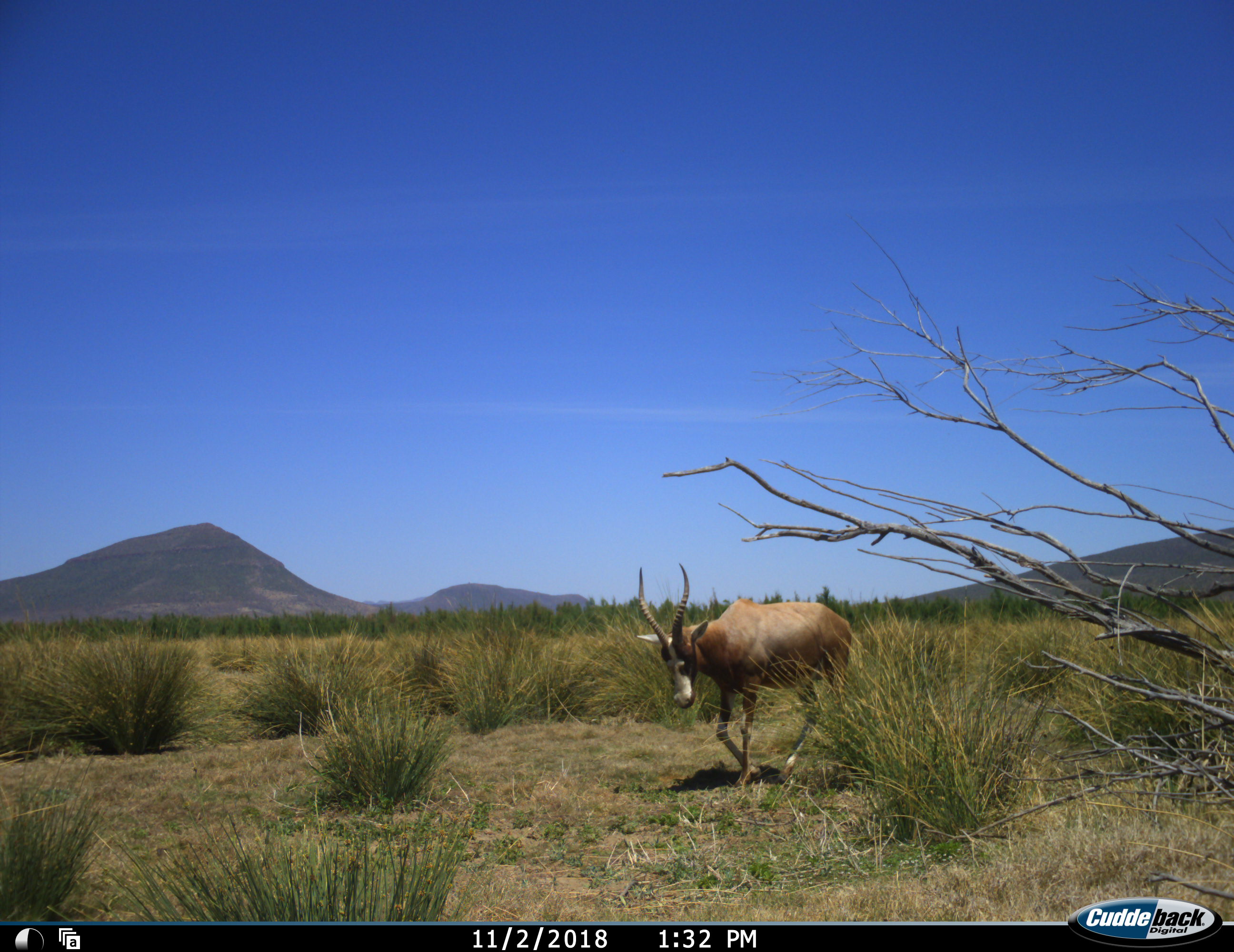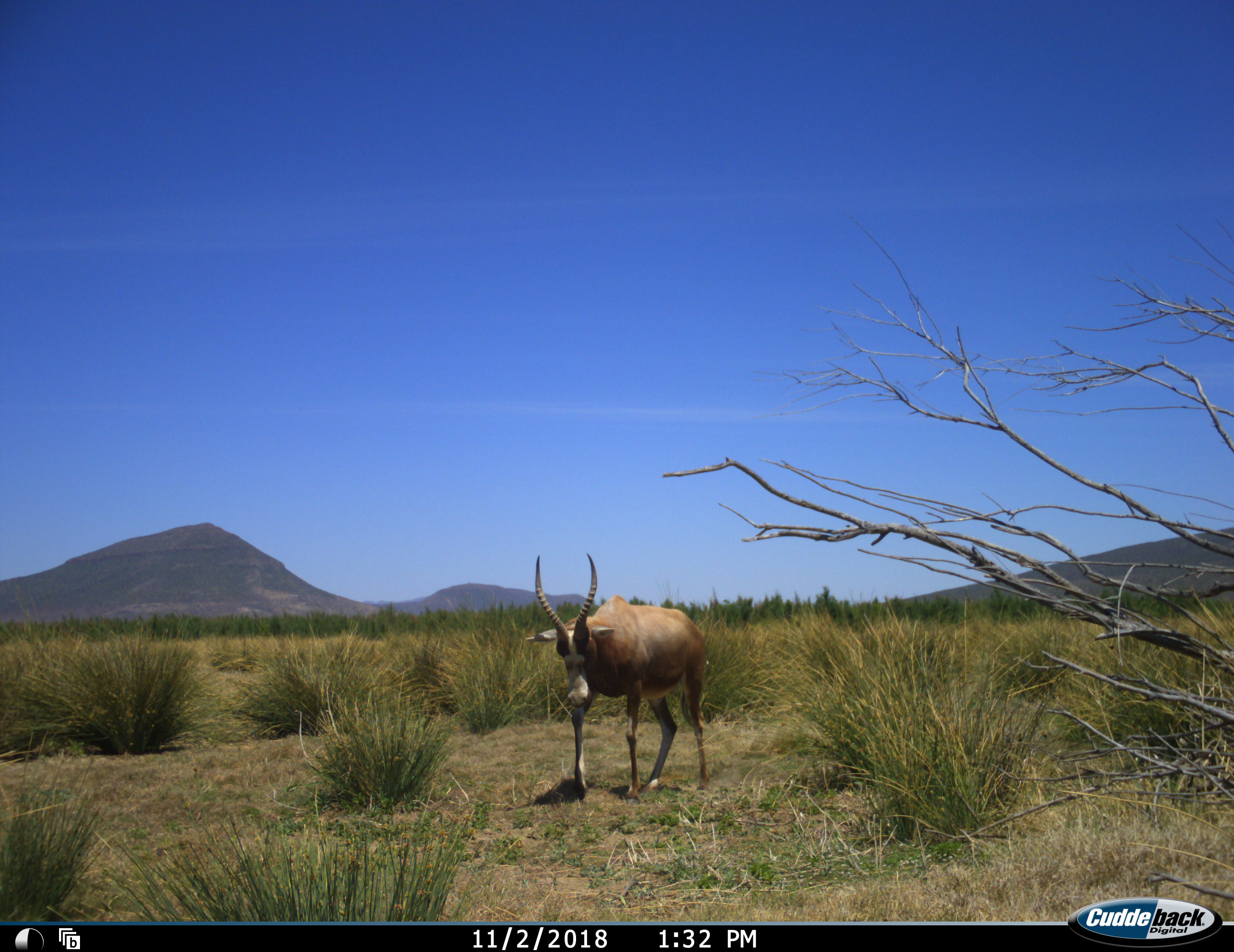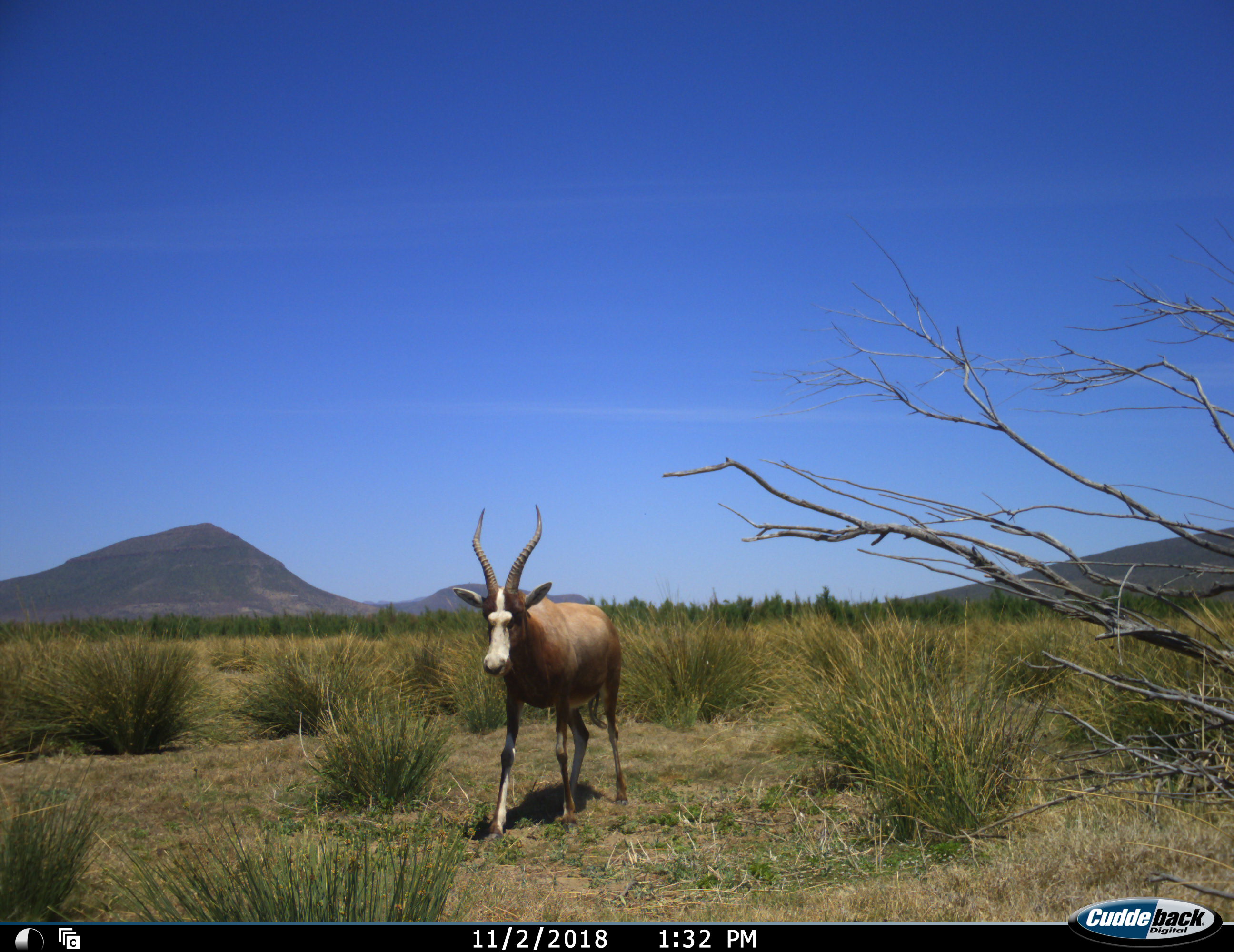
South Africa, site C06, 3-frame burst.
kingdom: Animalia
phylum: Chordata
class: Mammalia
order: Artiodactyla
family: Bovidae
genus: Damaliscus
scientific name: Damaliscus pygargus phillipsi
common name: blesbok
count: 1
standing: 9%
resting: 0%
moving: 100%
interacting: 0%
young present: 0%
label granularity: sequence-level